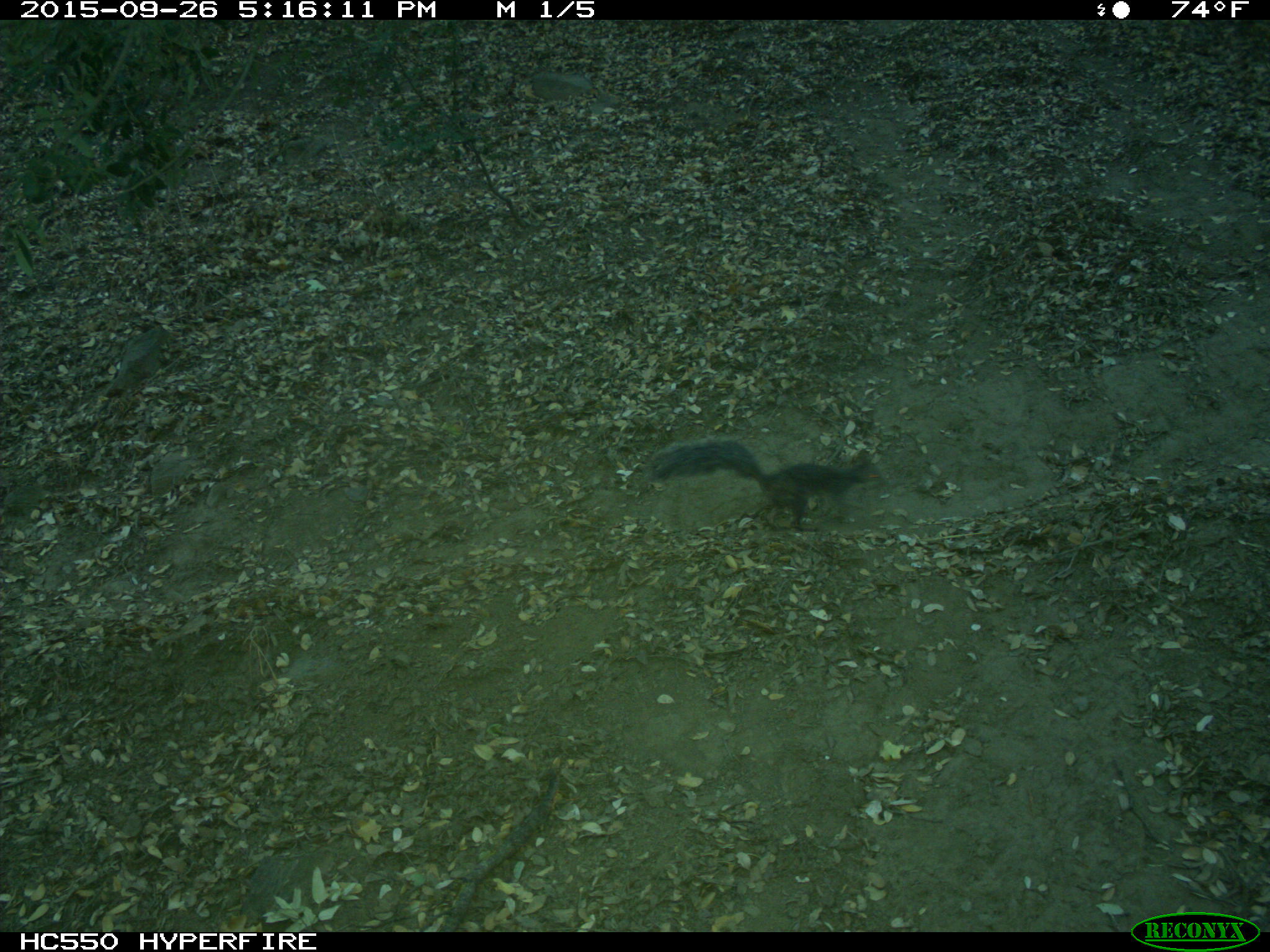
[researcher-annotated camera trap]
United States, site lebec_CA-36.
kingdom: Animalia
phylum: Chordata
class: Mammalia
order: Rodentia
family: Sciuridae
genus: Sciurus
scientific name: Sciurus carolinensis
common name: eastern gray squirrel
Sciurus carolinensis (eastern gray squirrel).